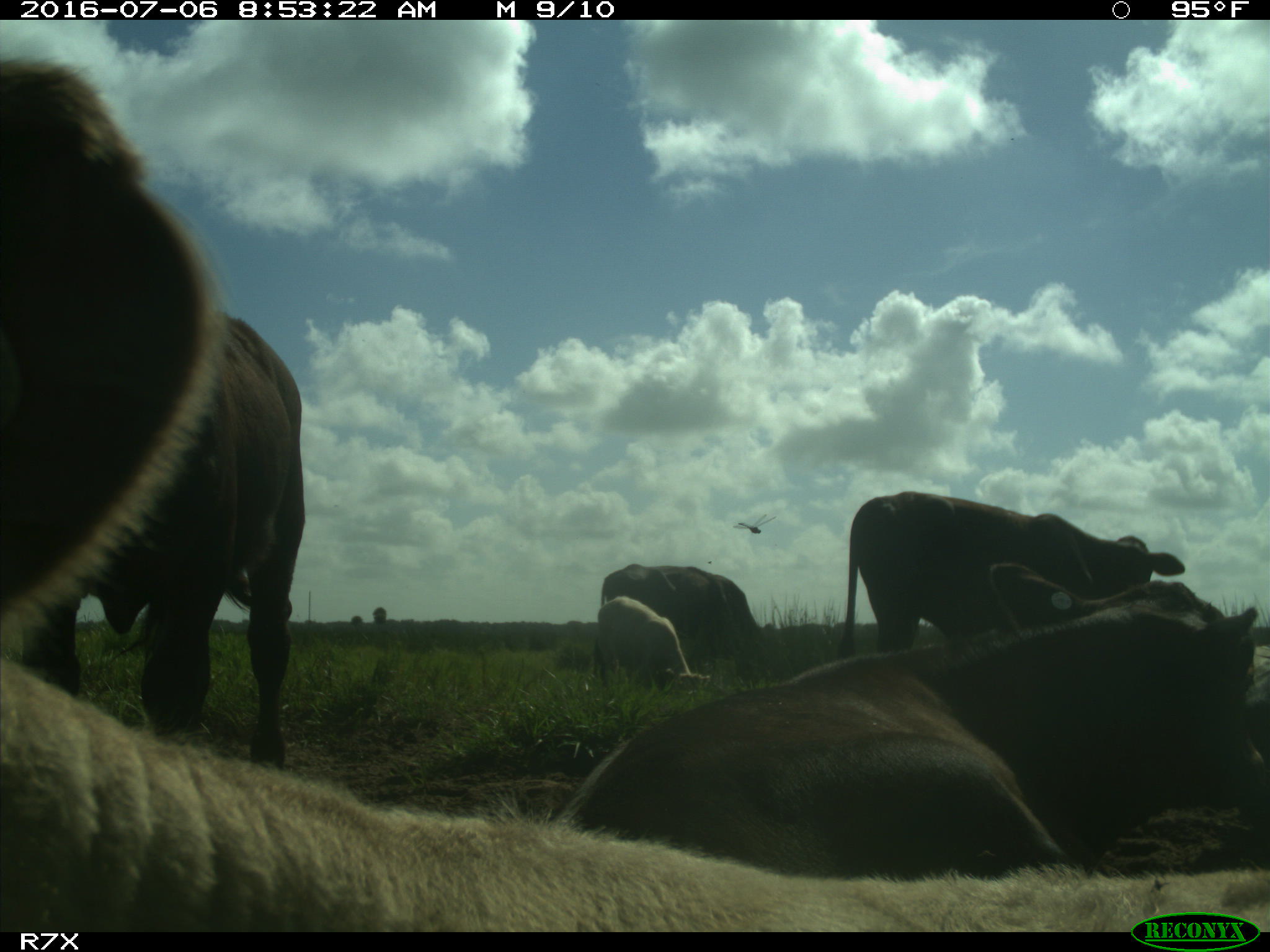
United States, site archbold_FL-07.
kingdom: Animalia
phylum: Chordata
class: Mammalia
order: Artiodactyla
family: Bovidae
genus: Bos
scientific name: Bos taurus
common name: domestic cow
Bos taurus (domestic cow).